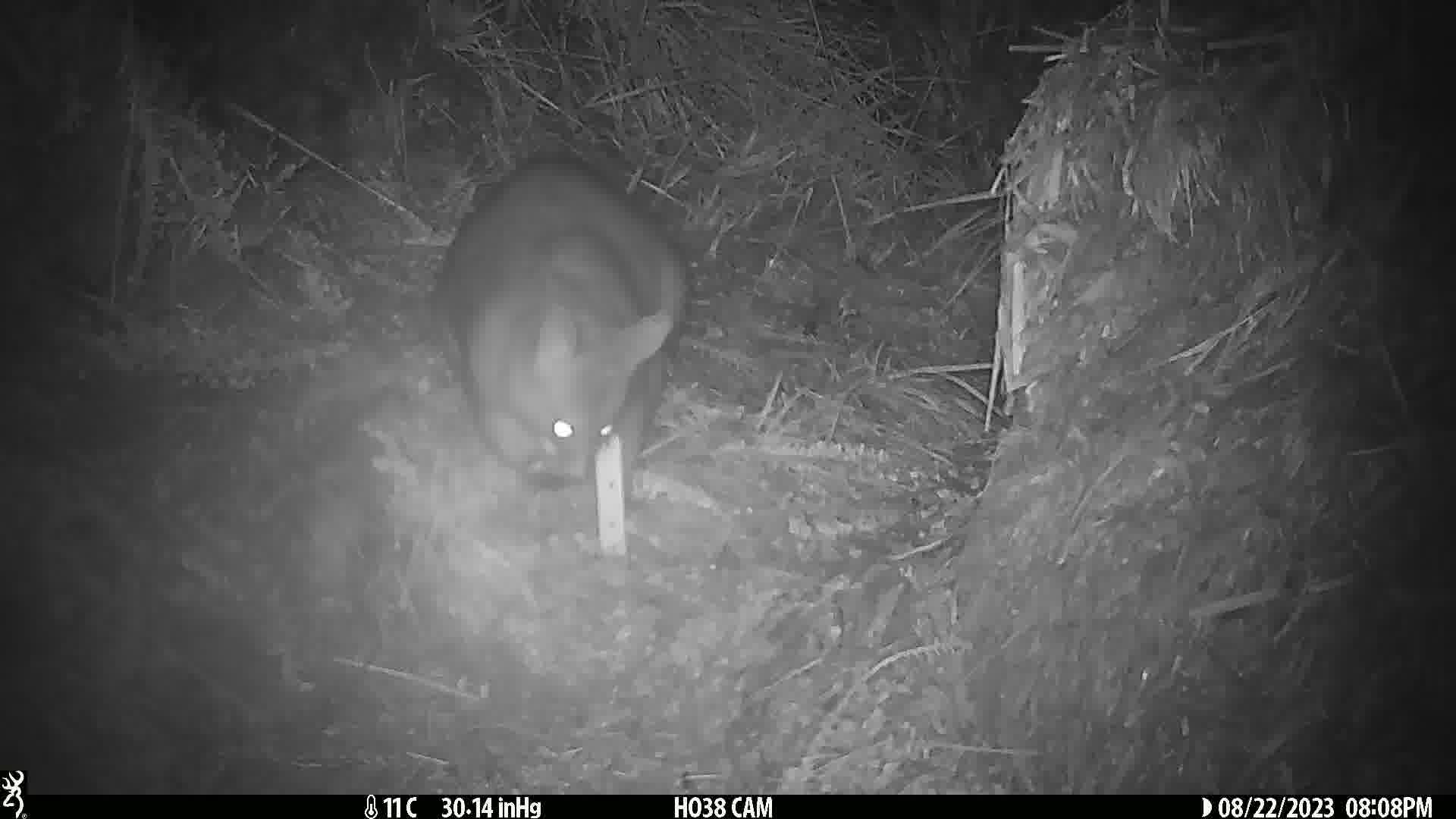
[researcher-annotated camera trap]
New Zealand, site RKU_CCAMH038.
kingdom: Animalia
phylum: Chordata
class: Mammalia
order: Diprotodontia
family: Phalangeridae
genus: Trichosurus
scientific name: Trichosurus vulpecula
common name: common brushtail possum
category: possum